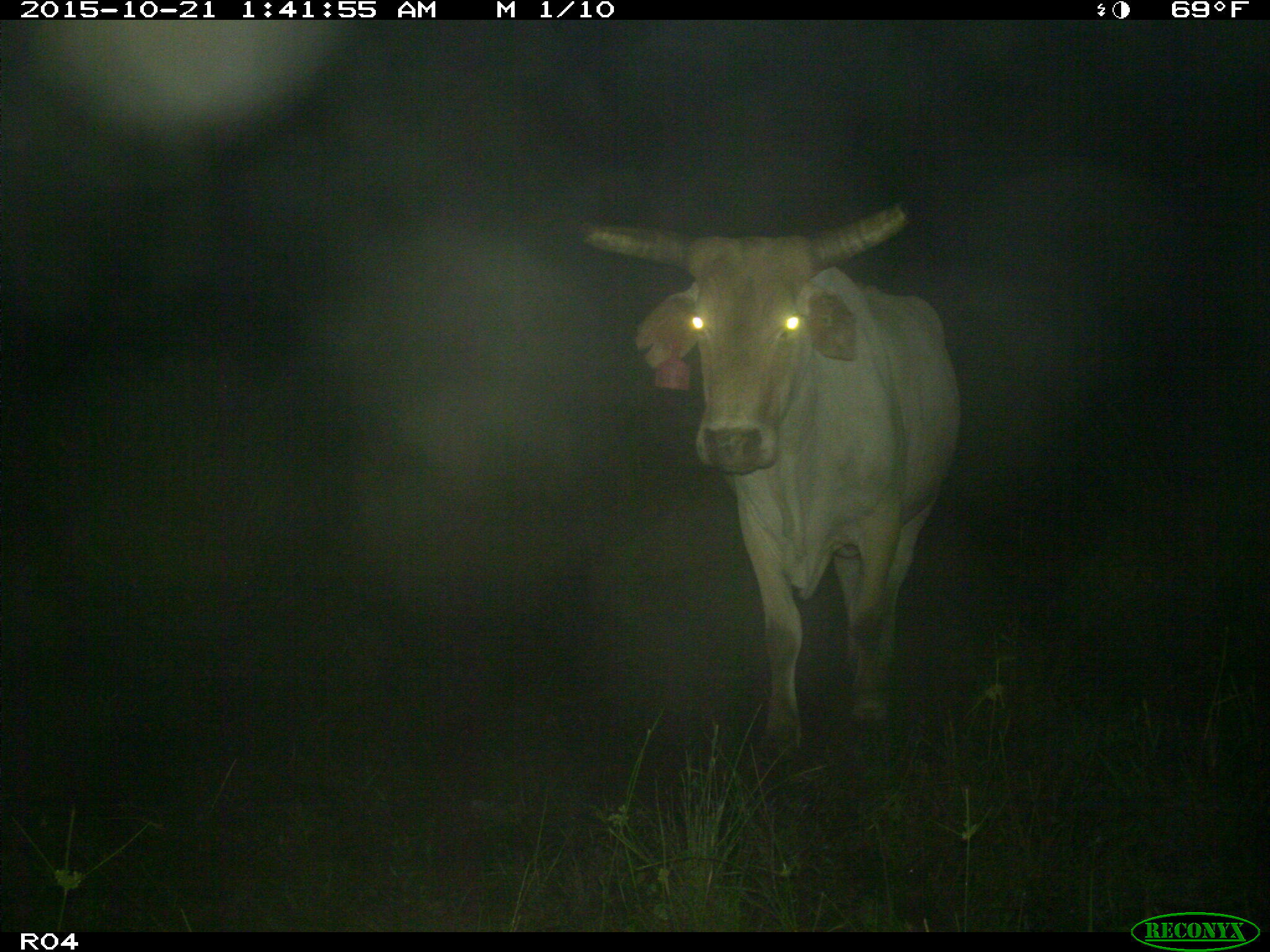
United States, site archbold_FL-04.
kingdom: Animalia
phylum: Chordata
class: Mammalia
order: Artiodactyla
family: Bovidae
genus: Bos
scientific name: Bos taurus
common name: domestic cow